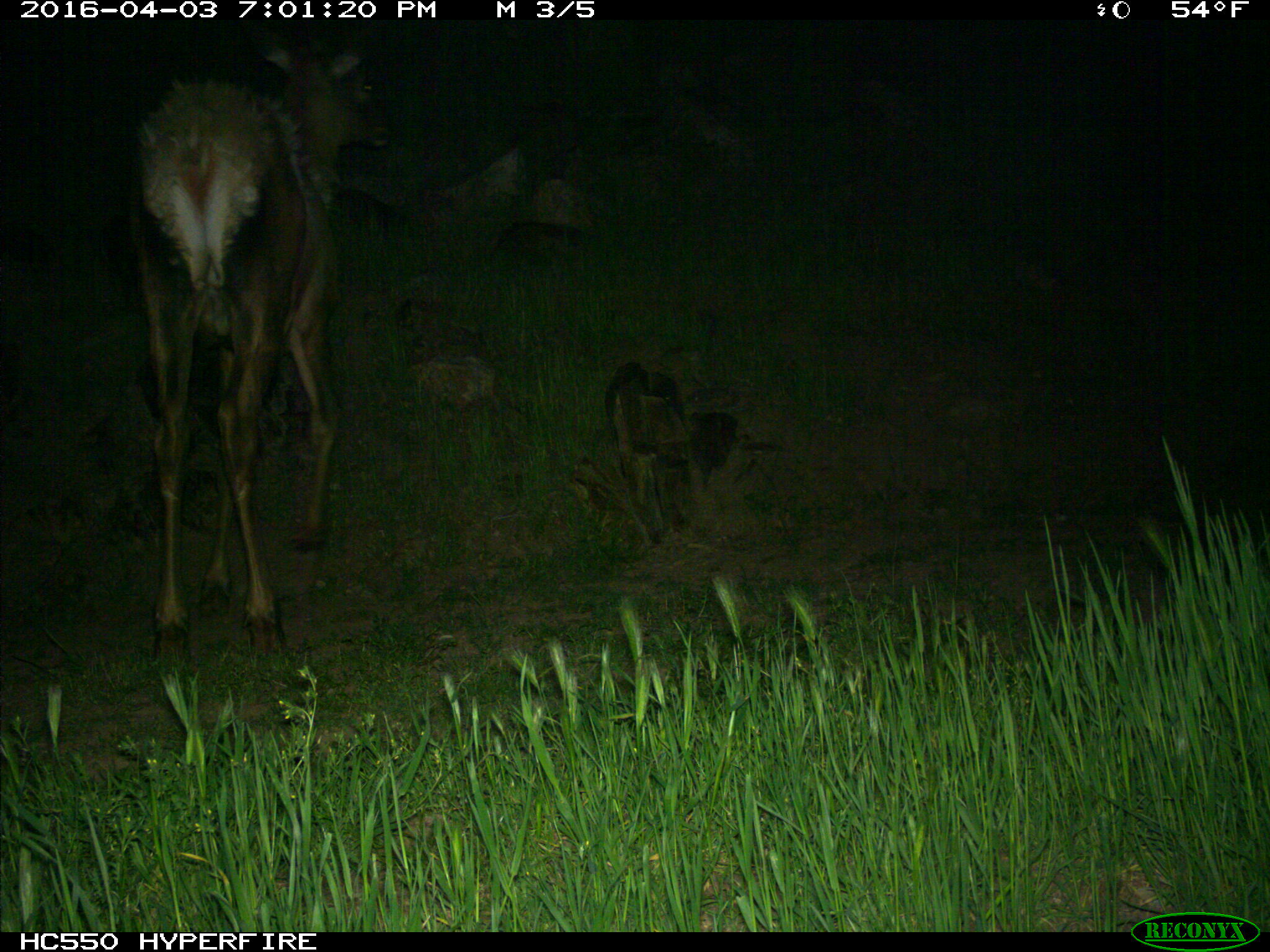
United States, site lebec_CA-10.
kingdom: Animalia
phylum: Chordata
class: Mammalia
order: Artiodactyla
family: Cervidae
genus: Cervus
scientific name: Cervus canadensis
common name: elk